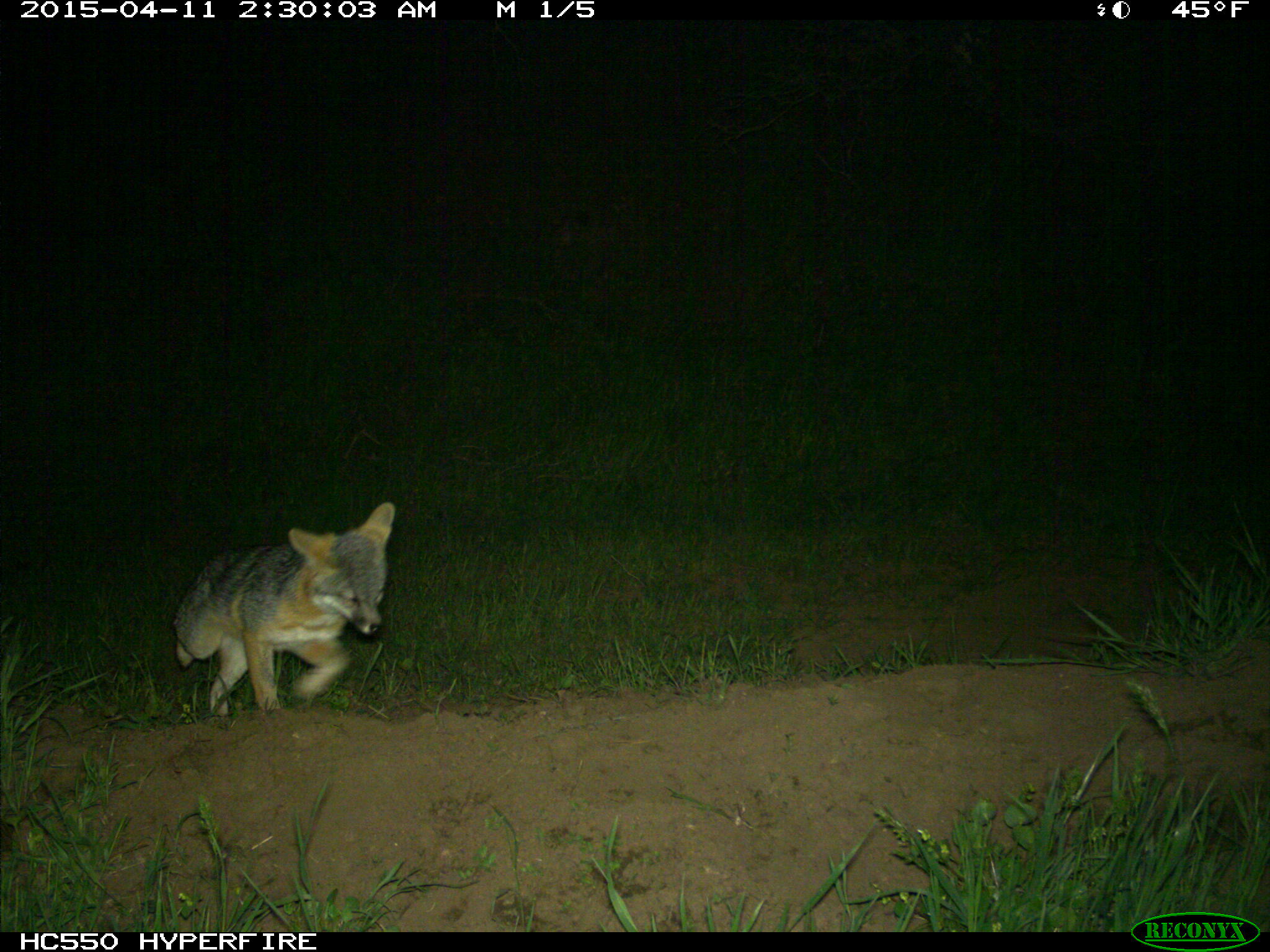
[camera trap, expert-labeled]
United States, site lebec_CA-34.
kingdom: Animalia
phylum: Chordata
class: Mammalia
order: Carnivora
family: Canidae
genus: Urocyon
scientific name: Urocyon cinereoargenteus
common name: gray fox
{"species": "Urocyon cinereoargenteus (gray fox)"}